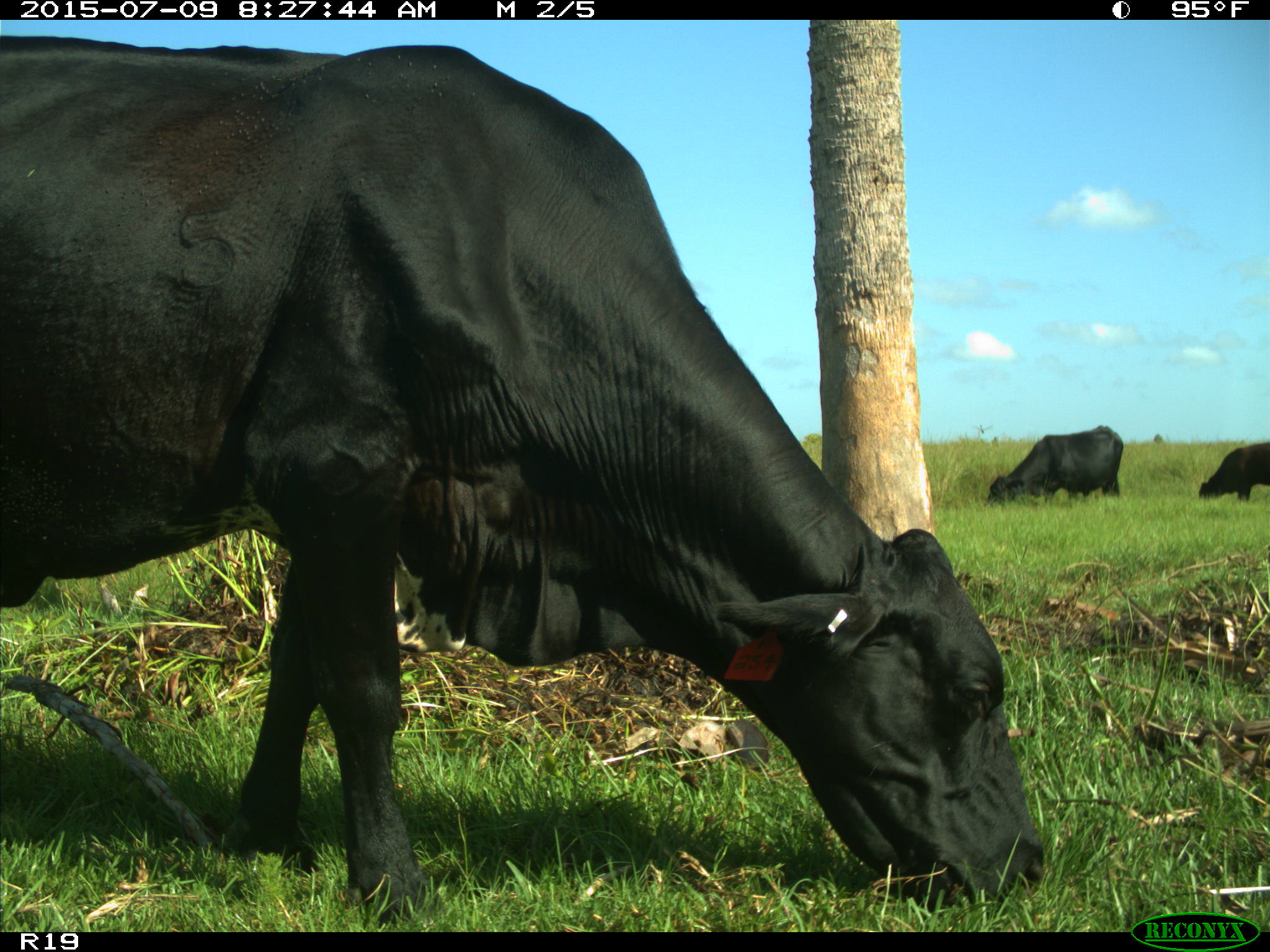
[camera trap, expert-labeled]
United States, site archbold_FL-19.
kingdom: Animalia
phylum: Chordata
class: Mammalia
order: Artiodactyla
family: Bovidae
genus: Bos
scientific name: Bos taurus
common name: domestic cow